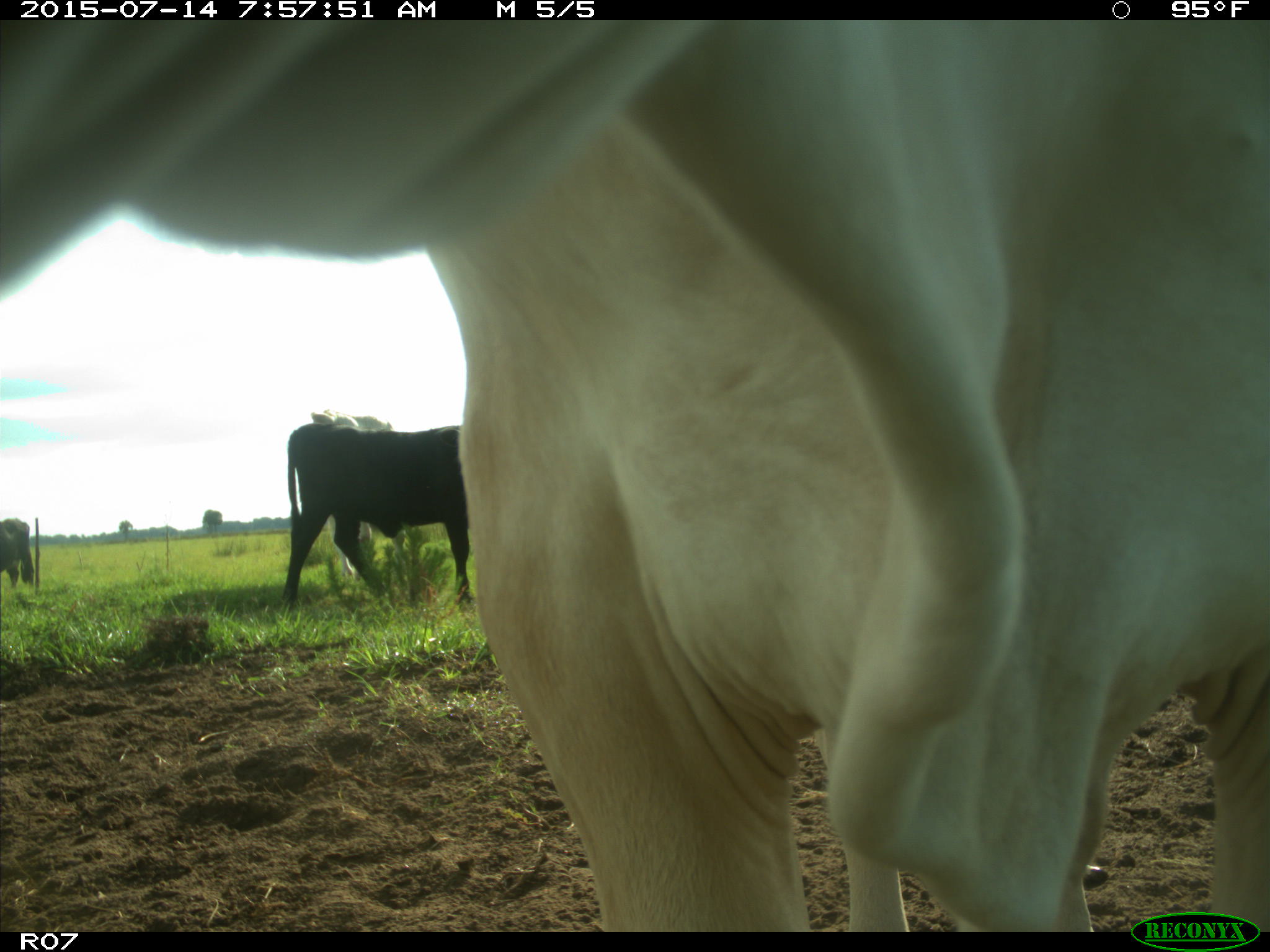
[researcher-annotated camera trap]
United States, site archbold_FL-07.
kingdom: Animalia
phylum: Chordata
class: Mammalia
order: Artiodactyla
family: Bovidae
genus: Bos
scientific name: Bos taurus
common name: domestic cow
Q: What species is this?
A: Bos taurus (domestic cow).